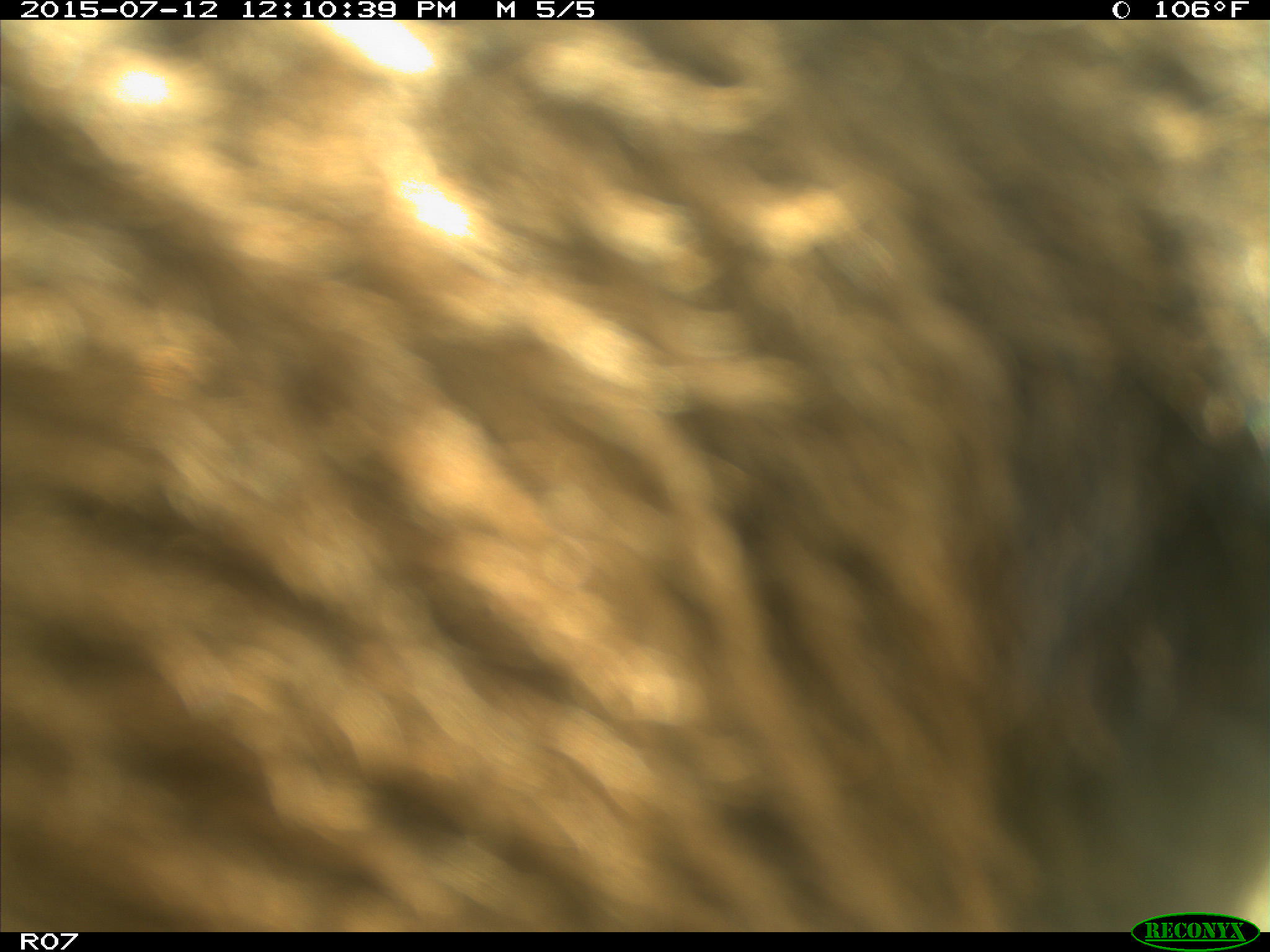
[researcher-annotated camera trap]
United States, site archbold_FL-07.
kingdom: Animalia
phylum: Chordata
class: Mammalia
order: Artiodactyla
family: Bovidae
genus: Bos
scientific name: Bos taurus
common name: domestic cow